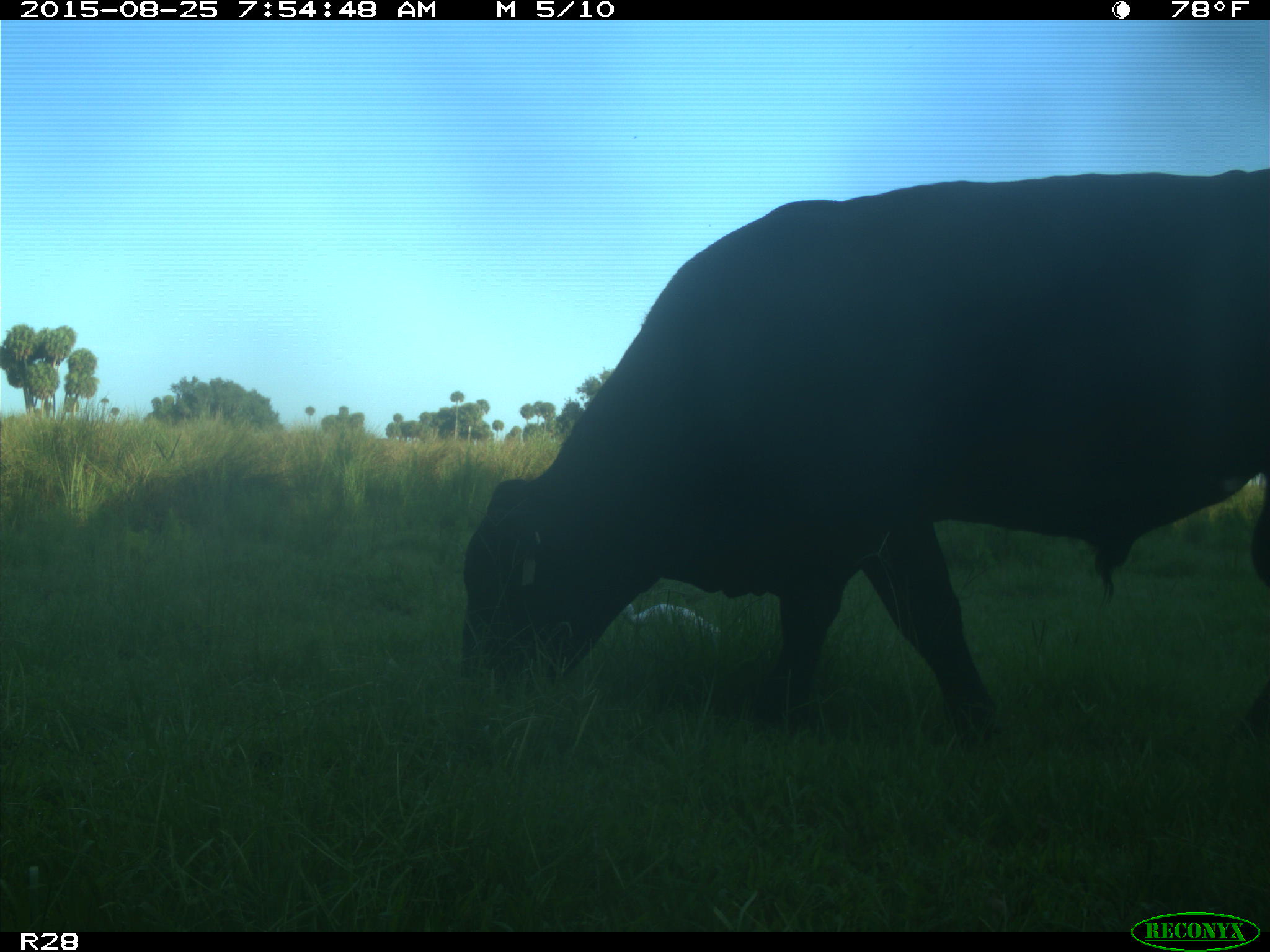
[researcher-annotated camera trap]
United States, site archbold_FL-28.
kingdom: Animalia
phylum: Chordata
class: Mammalia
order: Artiodactyla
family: Bovidae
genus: Bos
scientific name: Bos taurus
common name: domestic cow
Bos taurus (domestic cow).